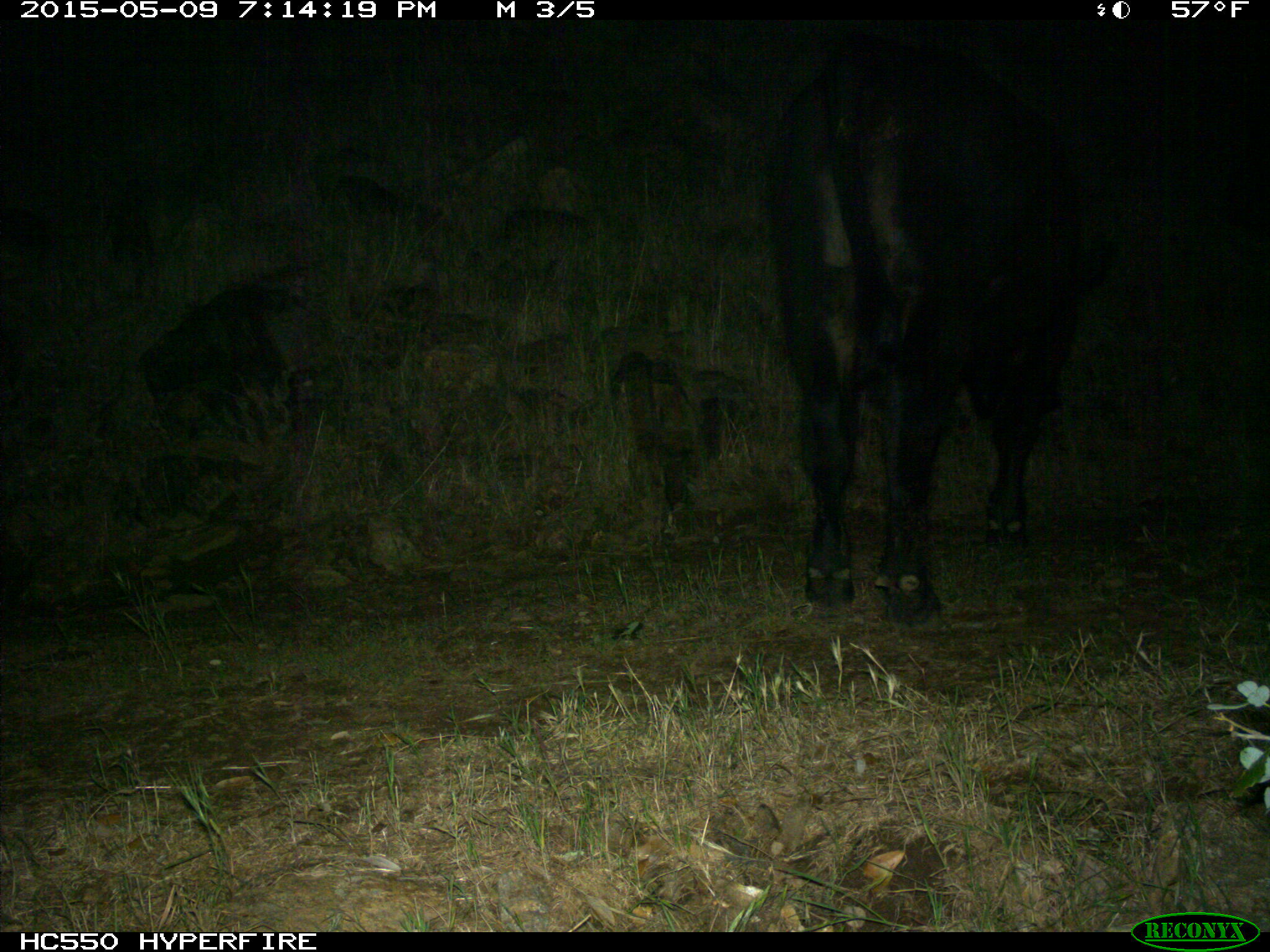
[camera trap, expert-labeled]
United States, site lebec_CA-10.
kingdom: Animalia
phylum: Chordata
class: Mammalia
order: Artiodactyla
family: Bovidae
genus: Bos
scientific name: Bos taurus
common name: domestic cow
Bos taurus (domestic cow).